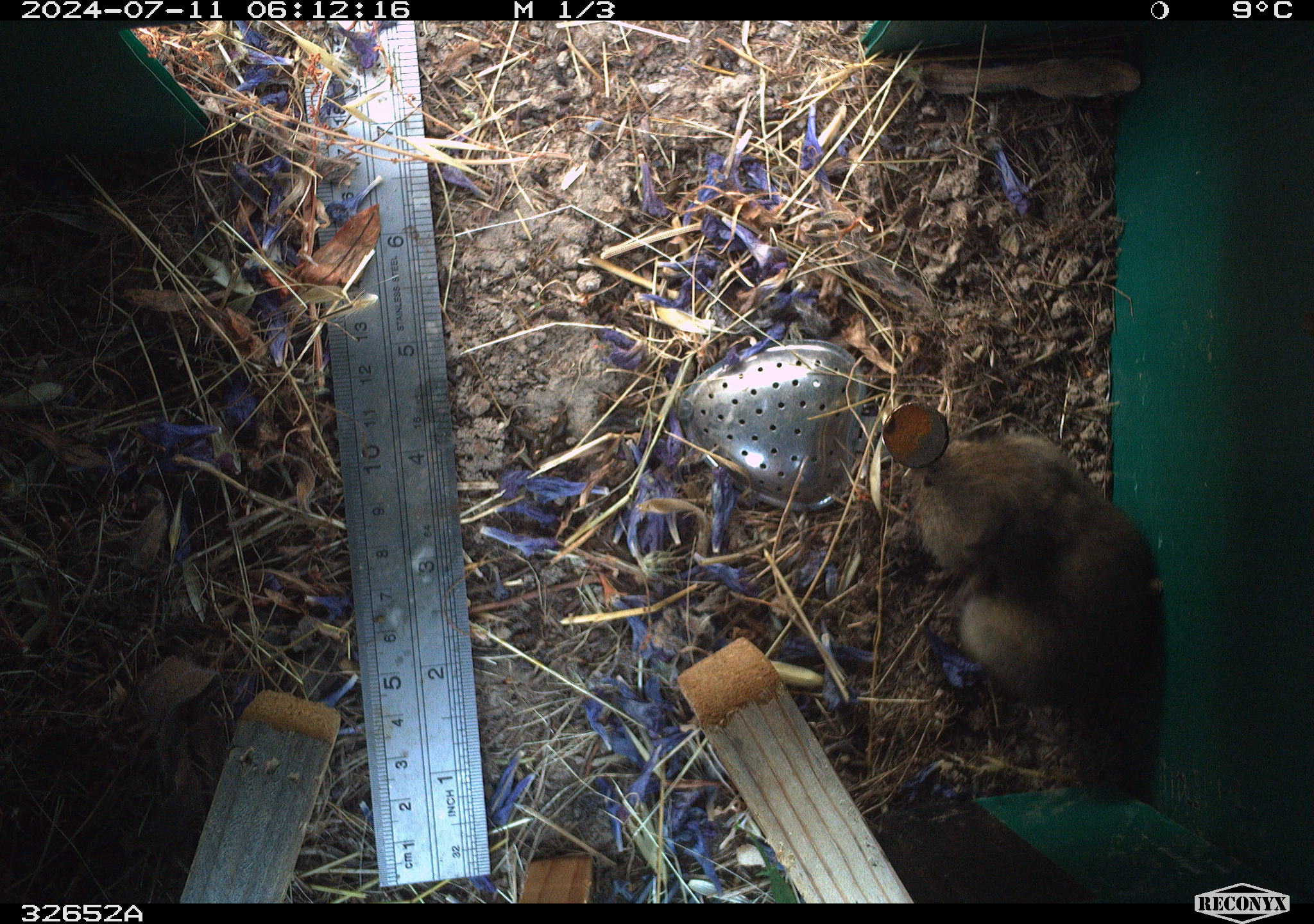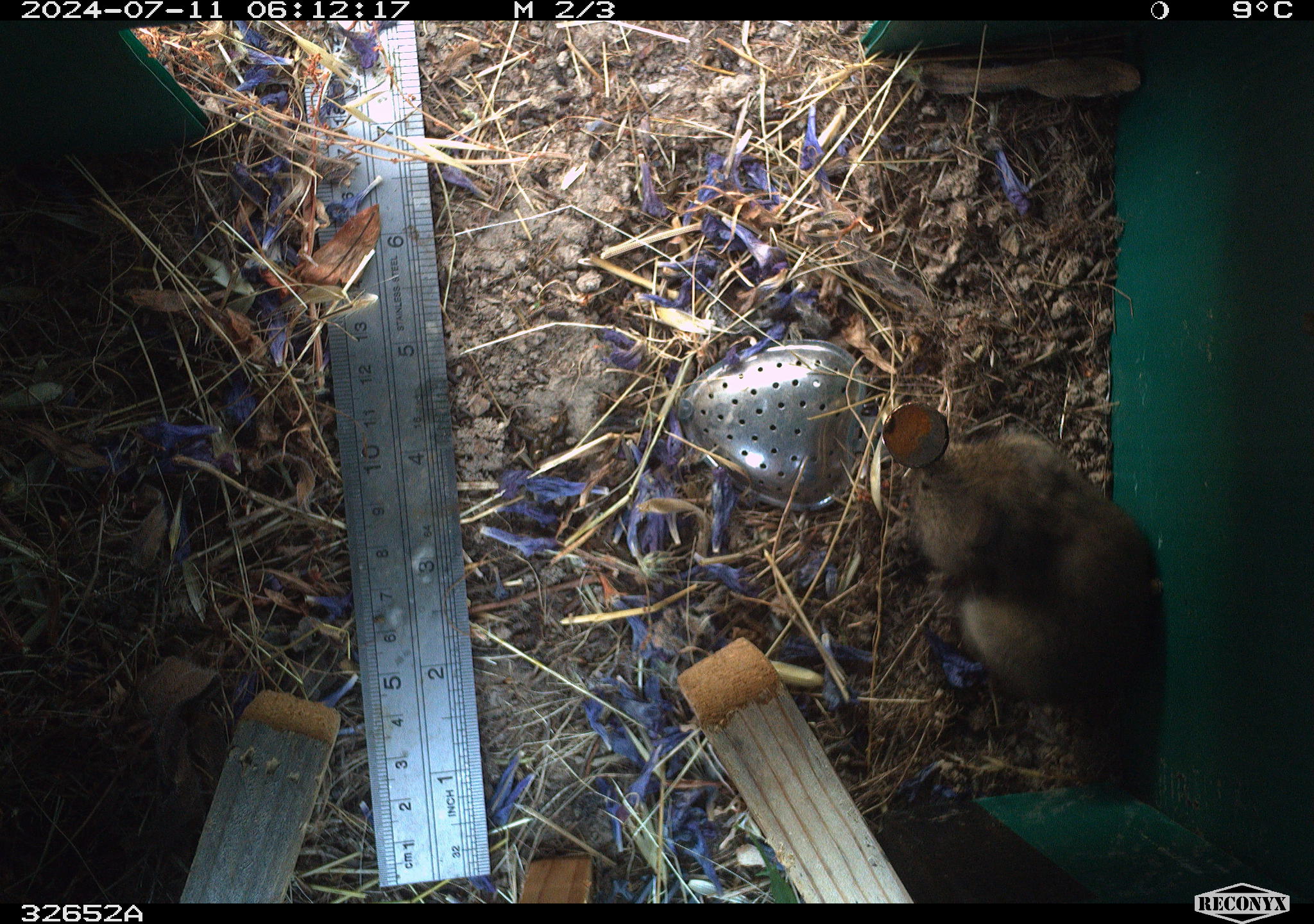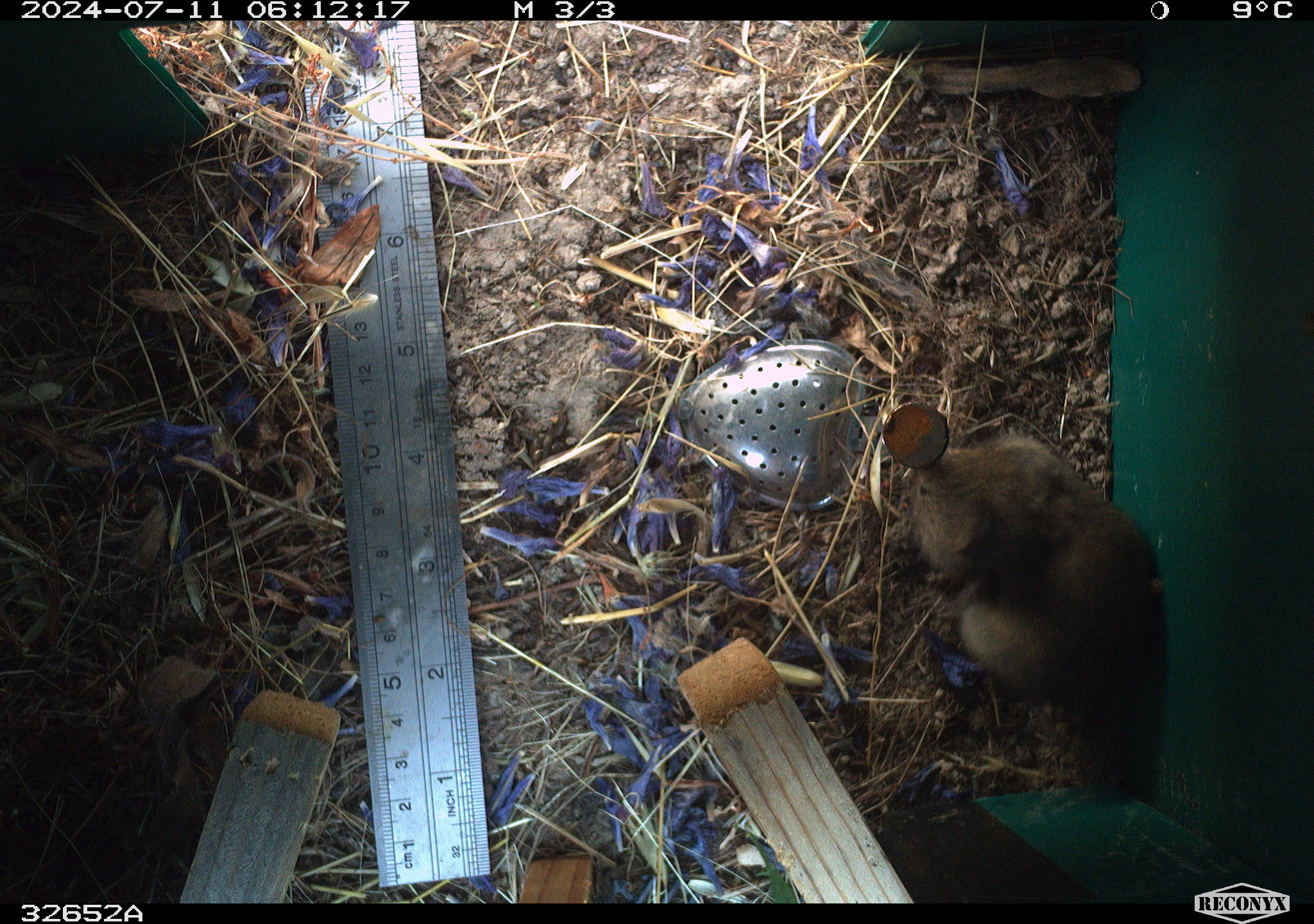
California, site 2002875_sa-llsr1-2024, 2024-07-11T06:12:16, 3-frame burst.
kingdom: Animalia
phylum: Chordata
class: Mammalia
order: Rodentia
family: Cricetidae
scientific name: Arvicolinae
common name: voles, lemmings, and muskrats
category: arvicolinae subfamily